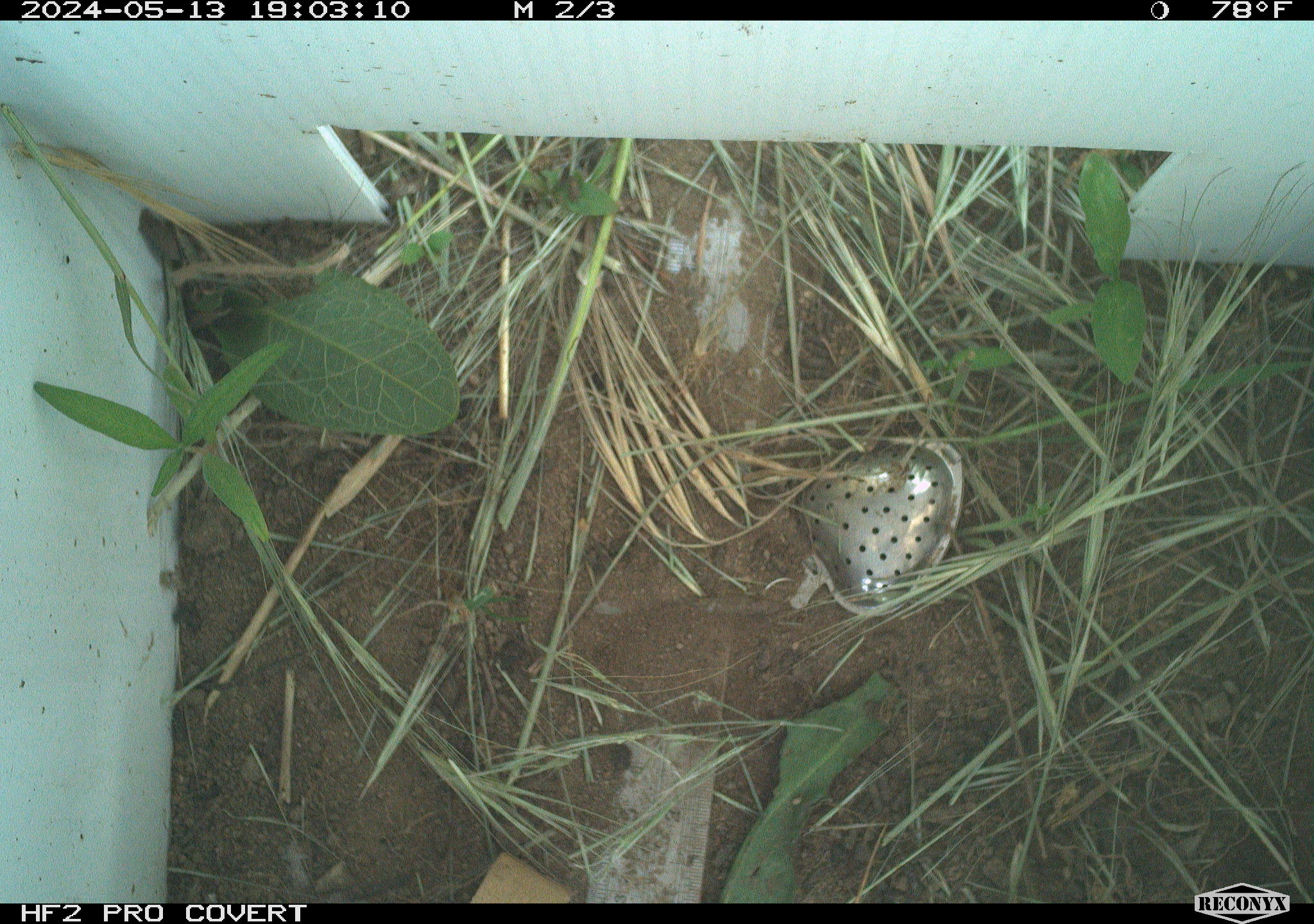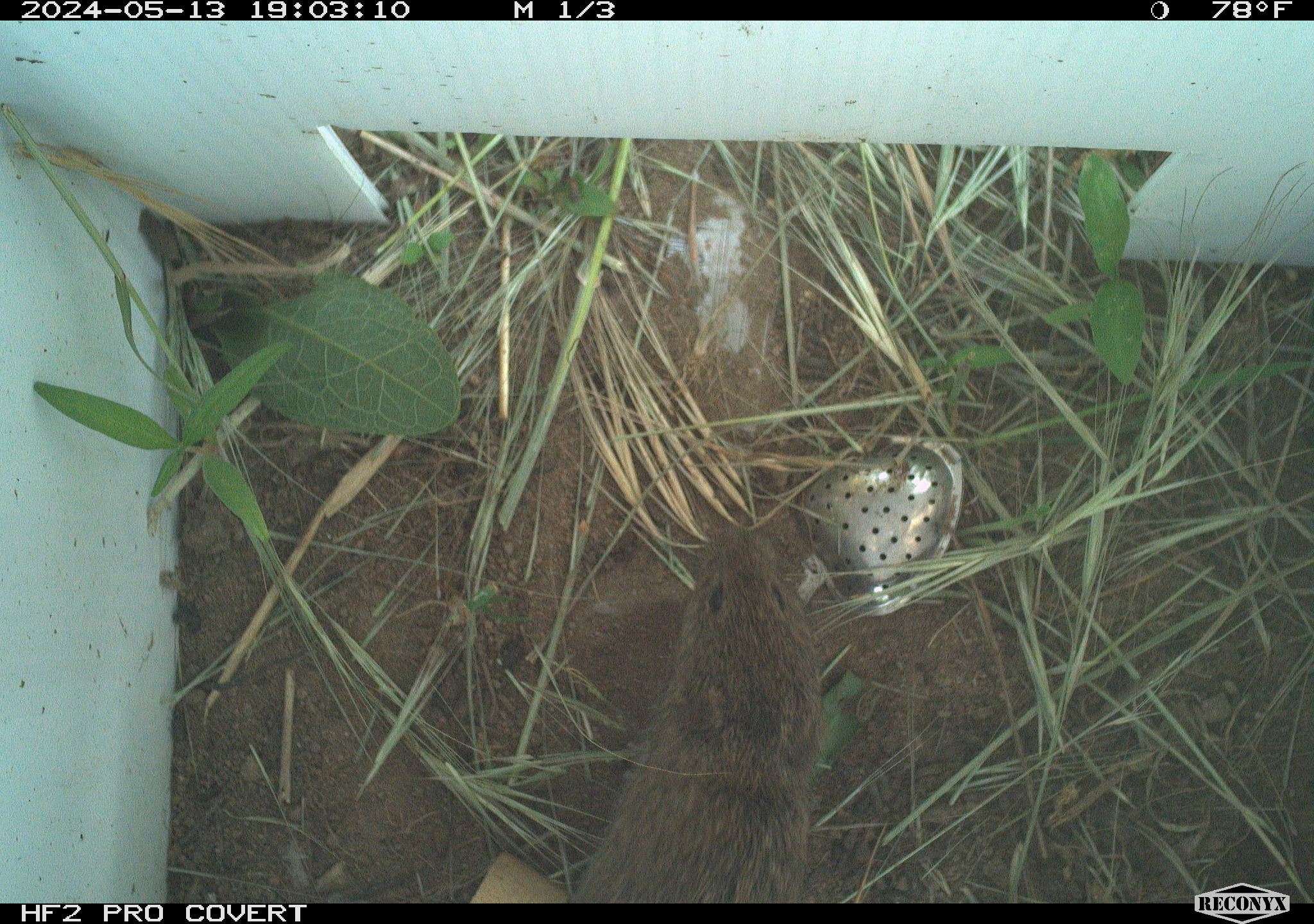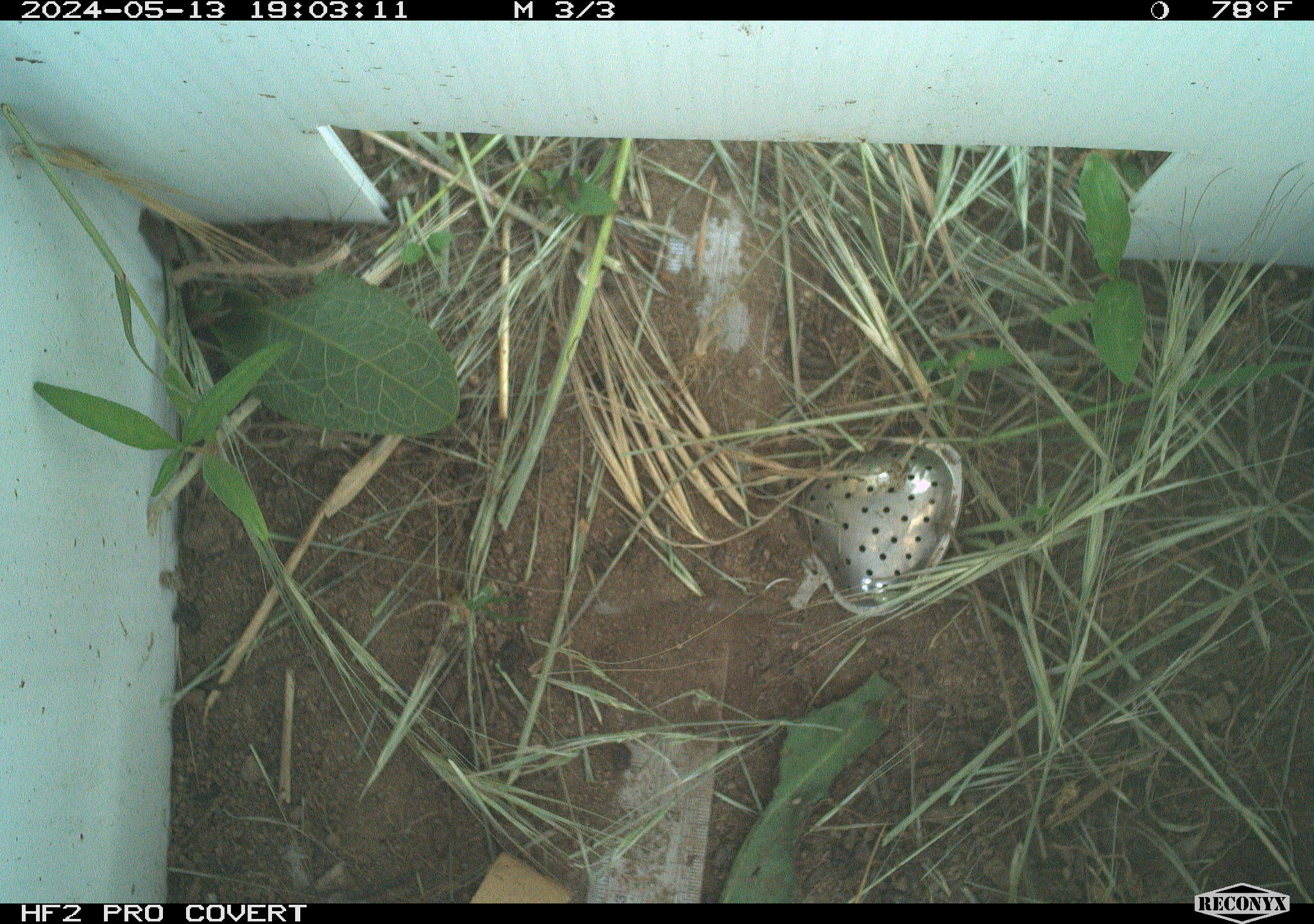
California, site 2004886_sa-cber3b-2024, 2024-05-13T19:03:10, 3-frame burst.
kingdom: Animalia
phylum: Chordata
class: Mammalia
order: Rodentia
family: Cricetidae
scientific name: Arvicolinae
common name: voles, lemmings, and muskrats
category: arvicolinae subfamily